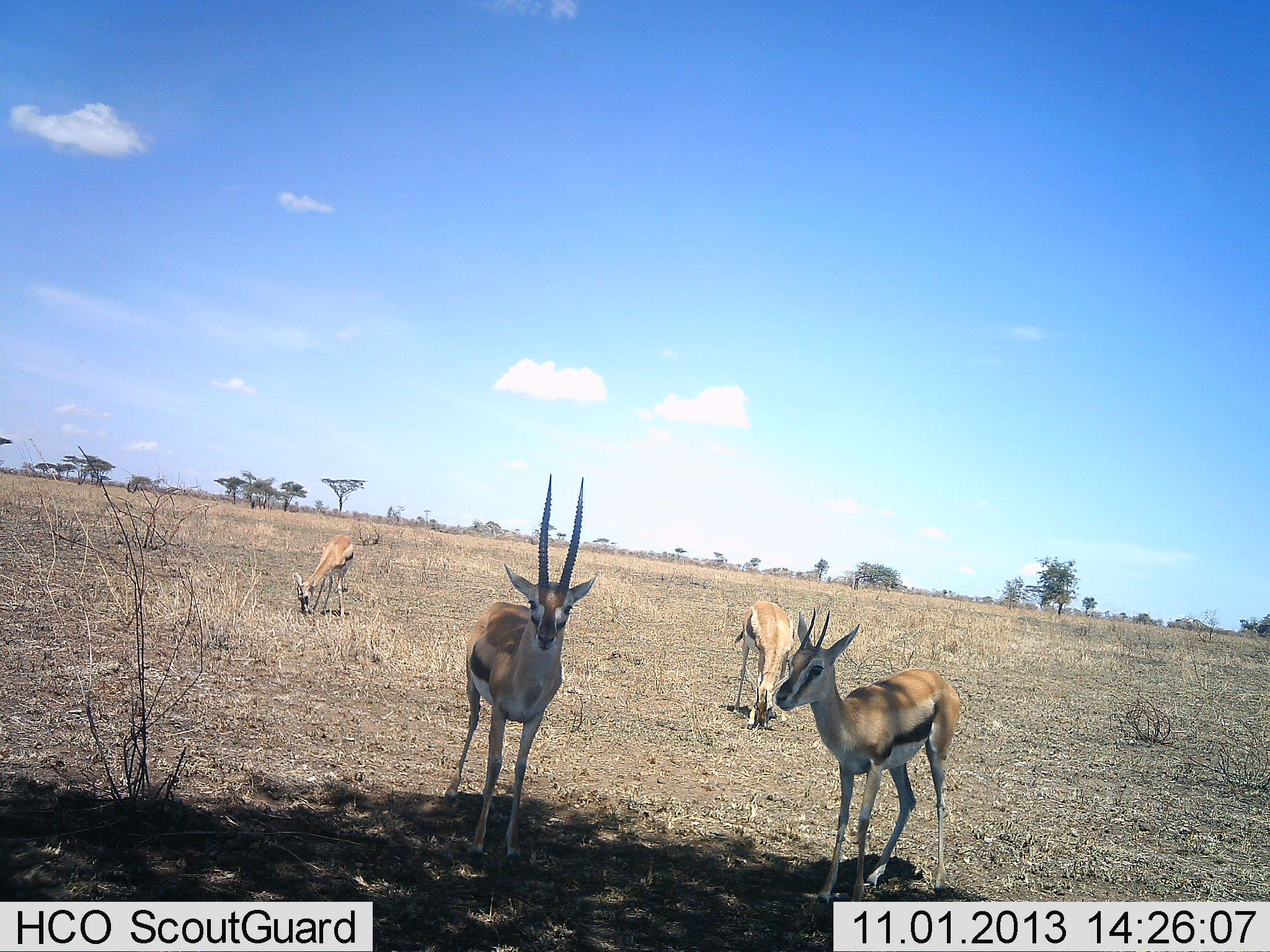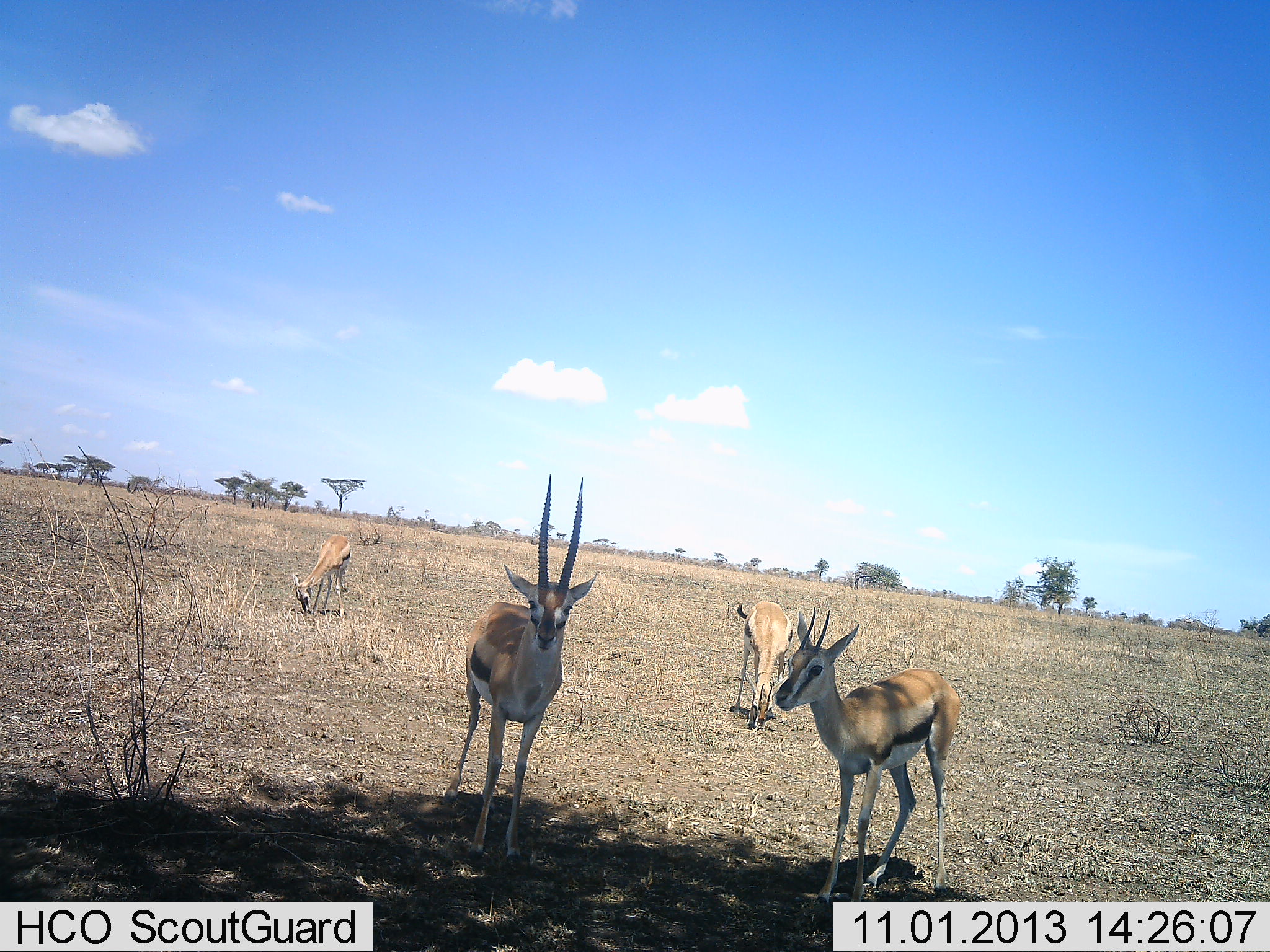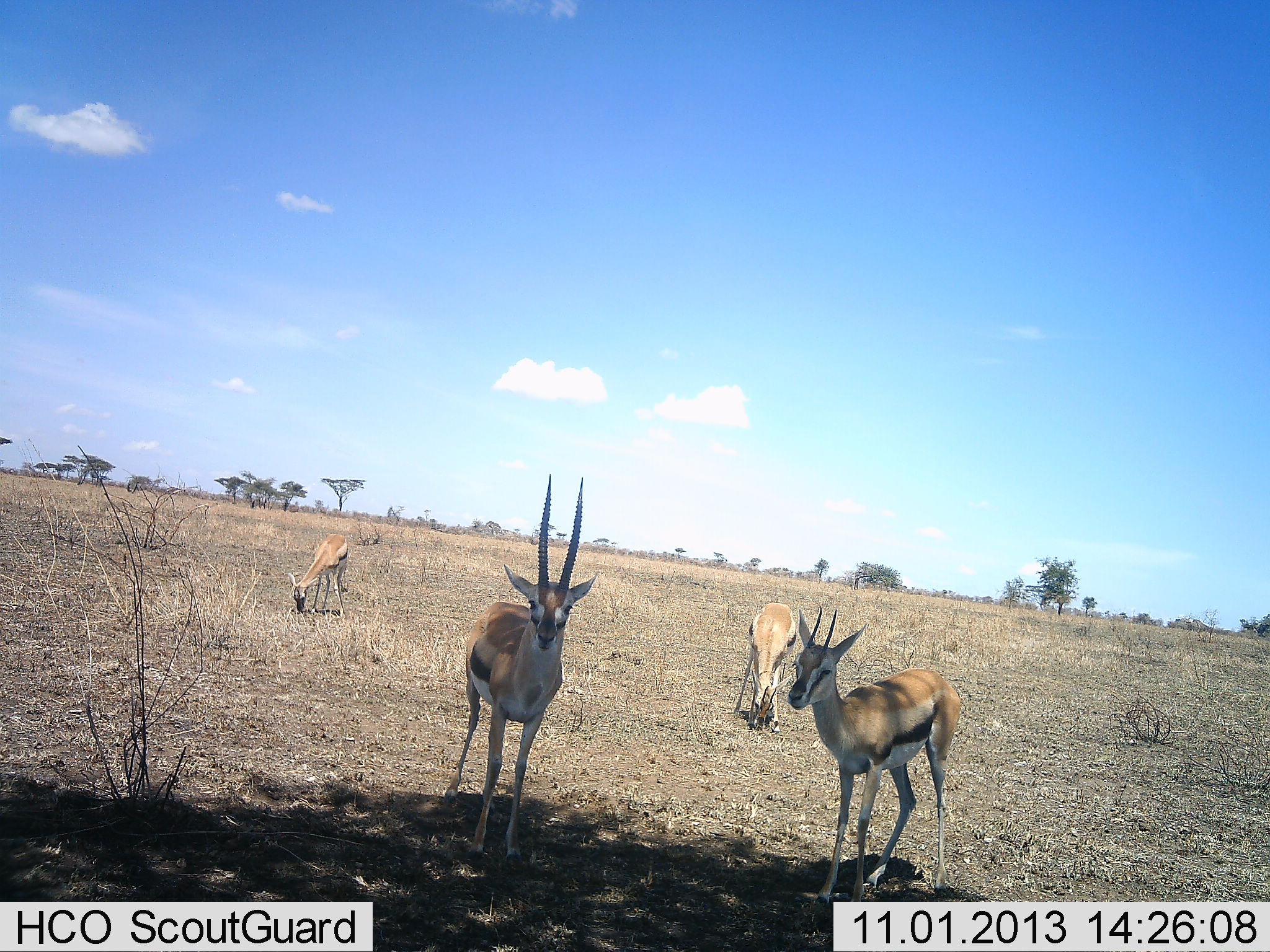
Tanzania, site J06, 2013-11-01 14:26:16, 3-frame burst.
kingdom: Animalia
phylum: Chordata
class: Mammalia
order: Artiodactyla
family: Bovidae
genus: Eudorcas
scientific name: Eudorcas thomsonii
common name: thomson's gazelle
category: gazellethomsons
Gazellethomsons (thomson's gazelle) (Eudorcas thomsonii), count 4. Behavior (volunteer vote fractions): standing 90%, resting 10%, moving 0%, interacting 0%. Young present (vote fraction): 0%. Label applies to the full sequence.